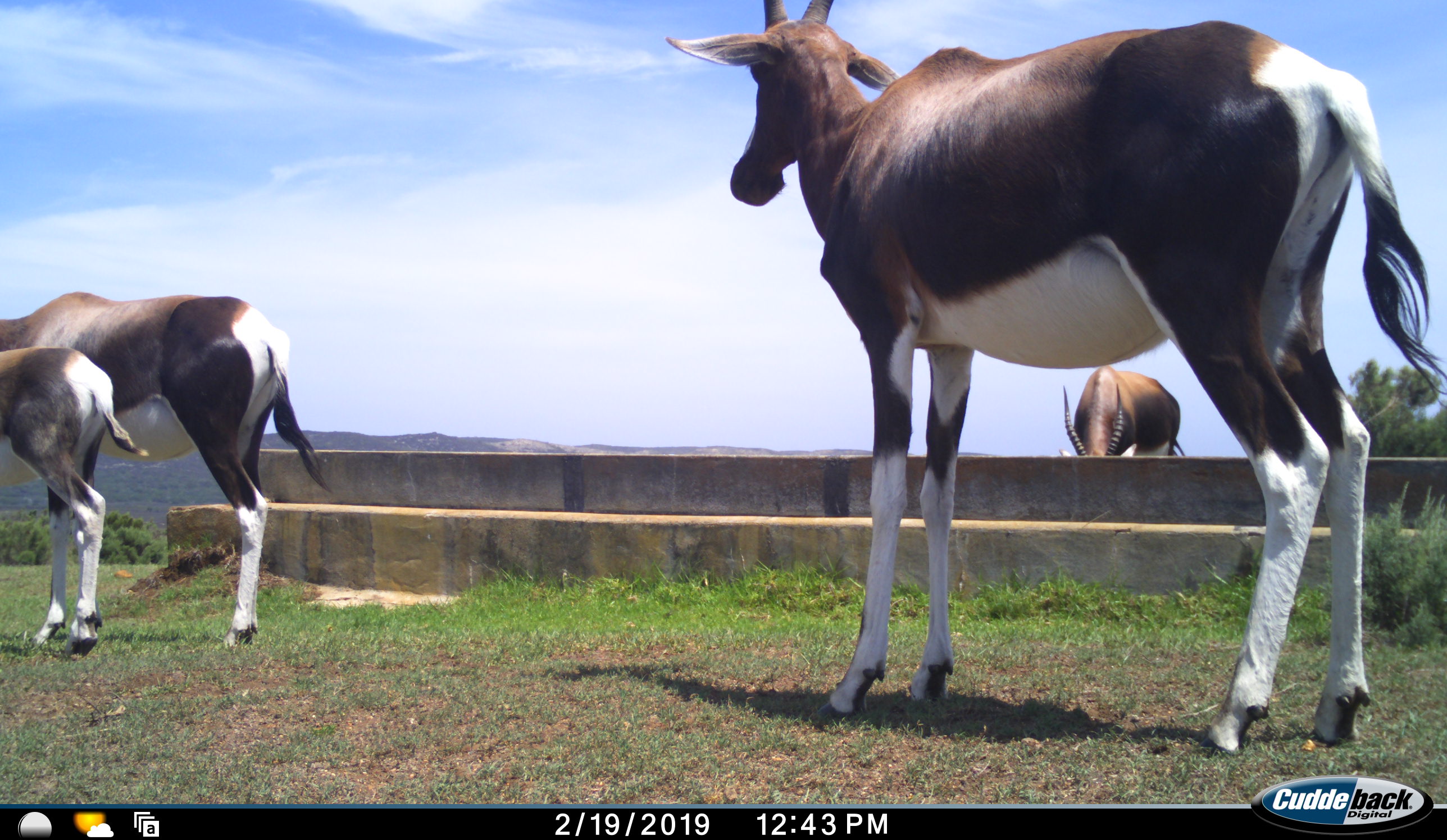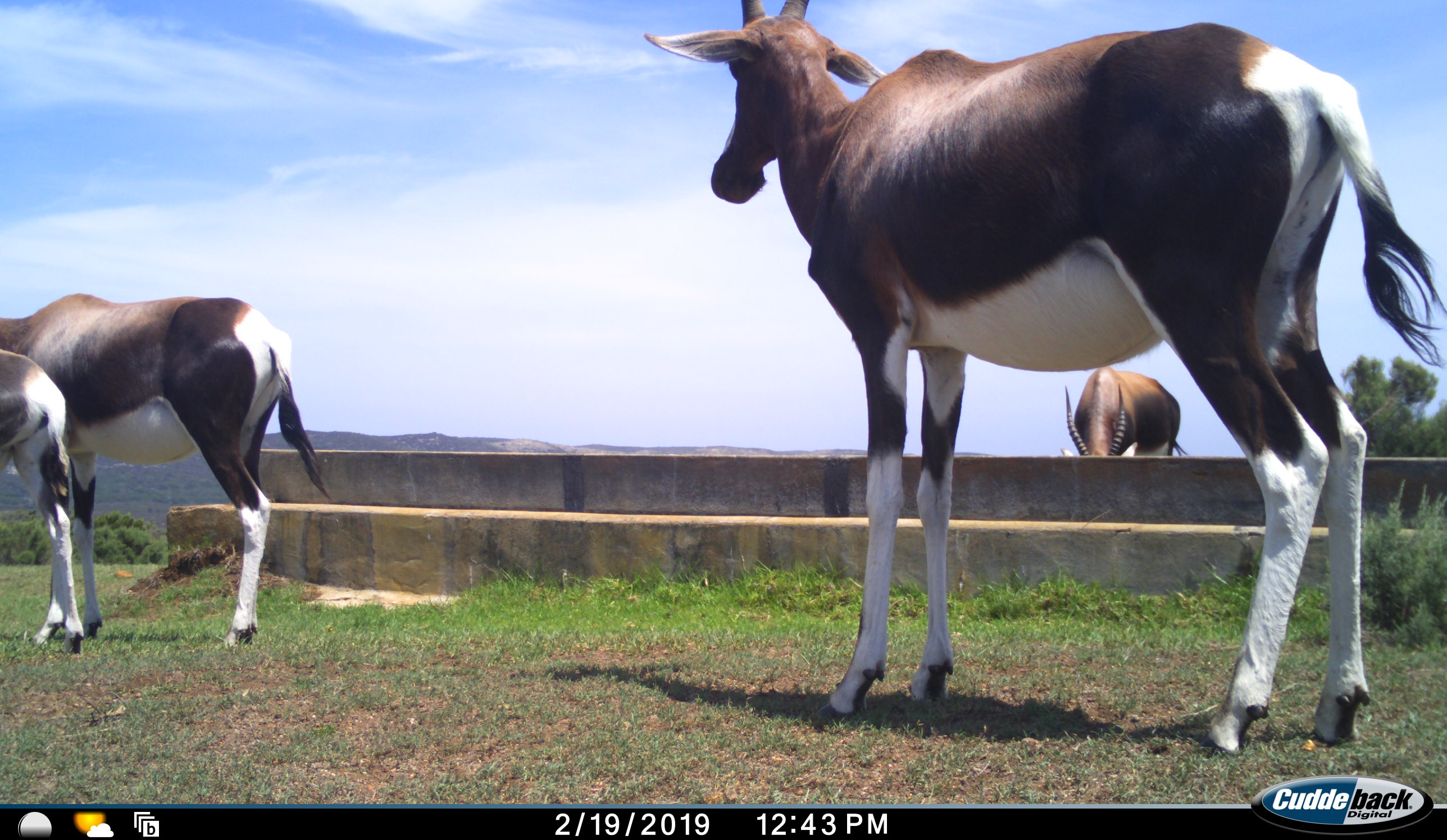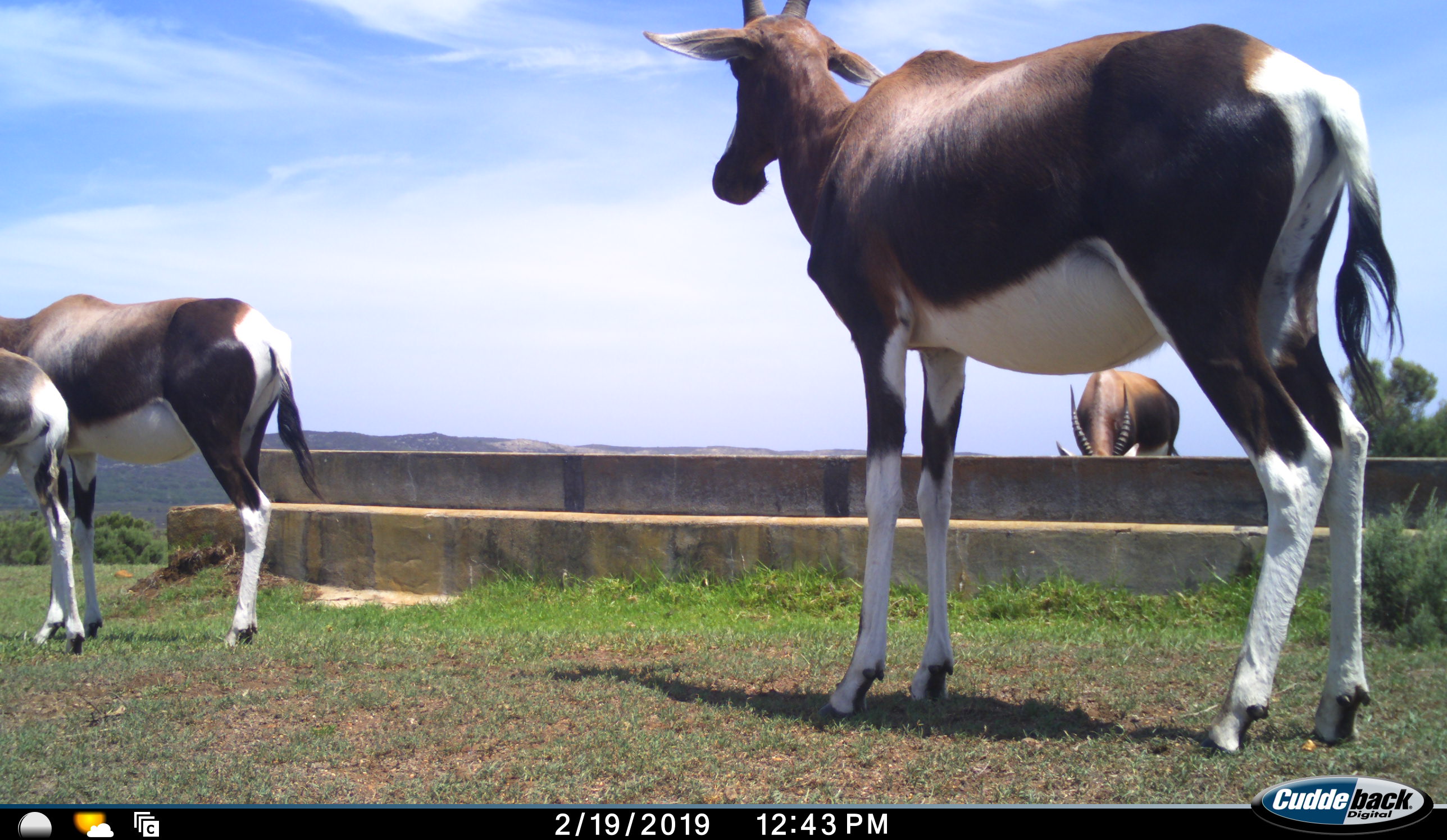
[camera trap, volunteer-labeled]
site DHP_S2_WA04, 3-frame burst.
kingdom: Animalia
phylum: Chordata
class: Mammalia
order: Artiodactyla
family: Bovidae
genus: Damaliscus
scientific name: Damaliscus pygargus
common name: bontebok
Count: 4.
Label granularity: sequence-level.